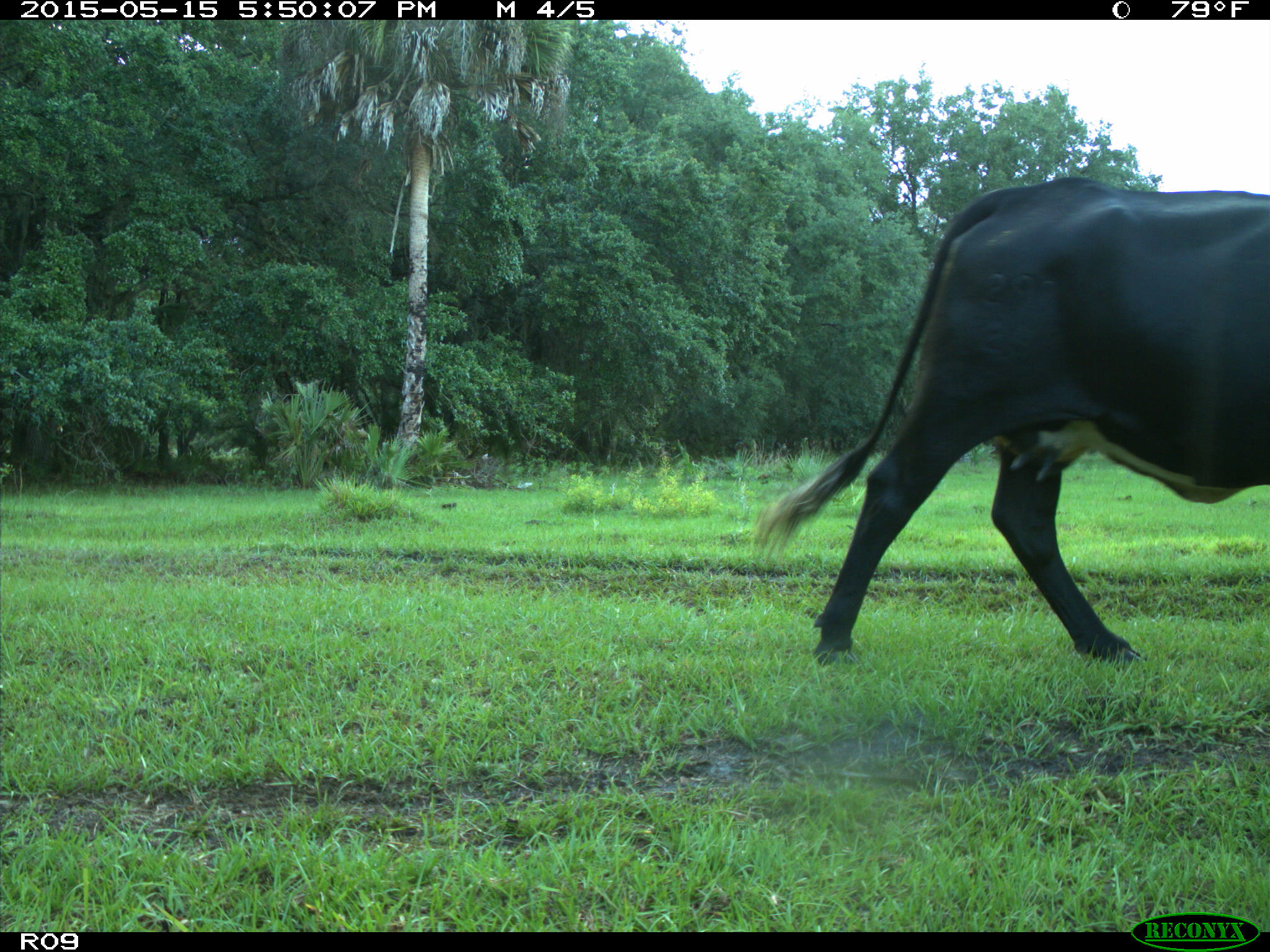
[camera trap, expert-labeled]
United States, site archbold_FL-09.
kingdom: Animalia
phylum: Chordata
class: Mammalia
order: Artiodactyla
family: Bovidae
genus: Bos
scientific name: Bos taurus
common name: domestic cow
Bos taurus (domestic cow).